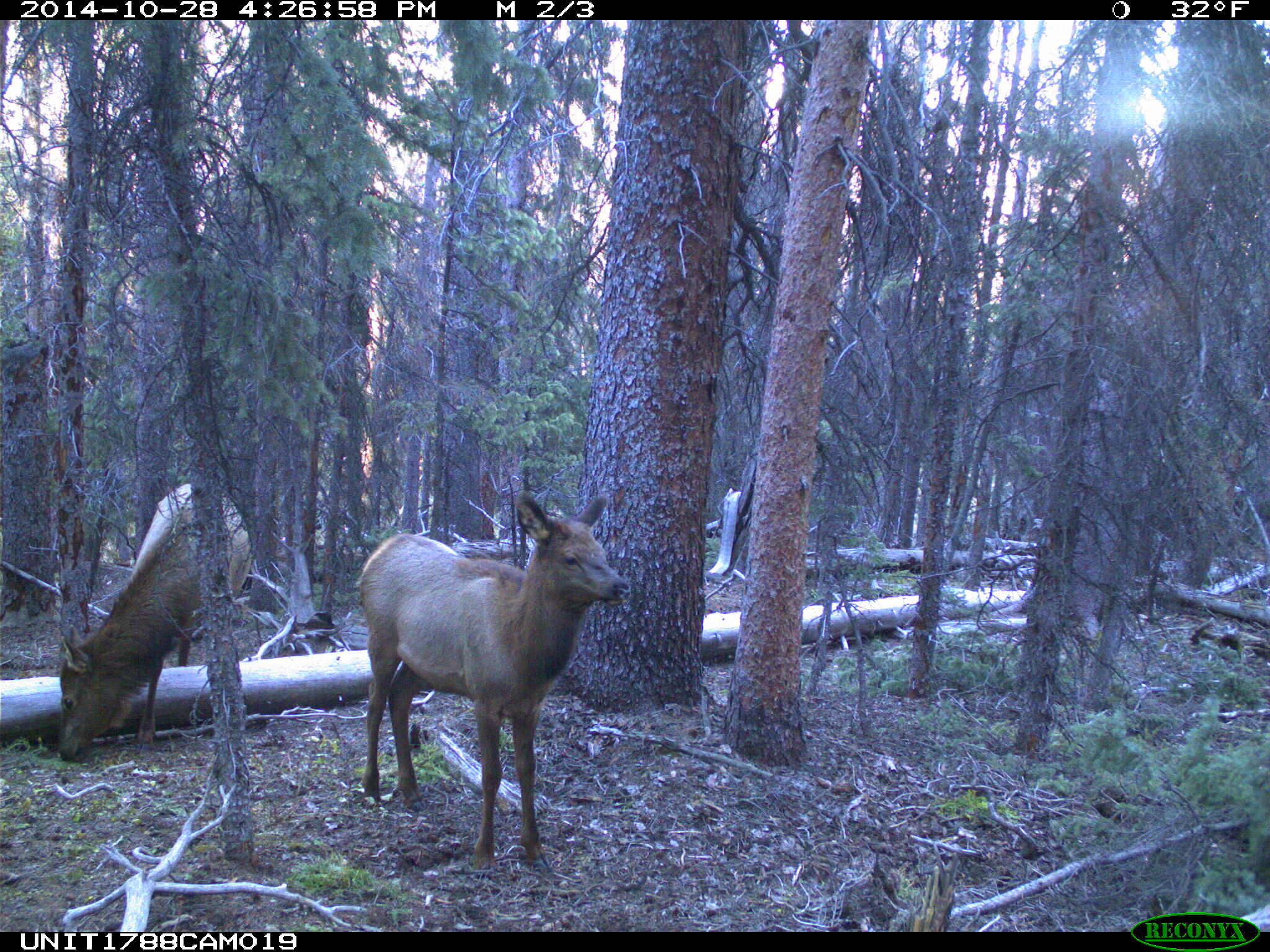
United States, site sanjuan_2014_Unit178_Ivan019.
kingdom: Animalia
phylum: Chordata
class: Mammalia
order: Artiodactyla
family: Cervidae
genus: Cervus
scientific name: Cervus elaphus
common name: red deer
Cervus elaphus (red deer).